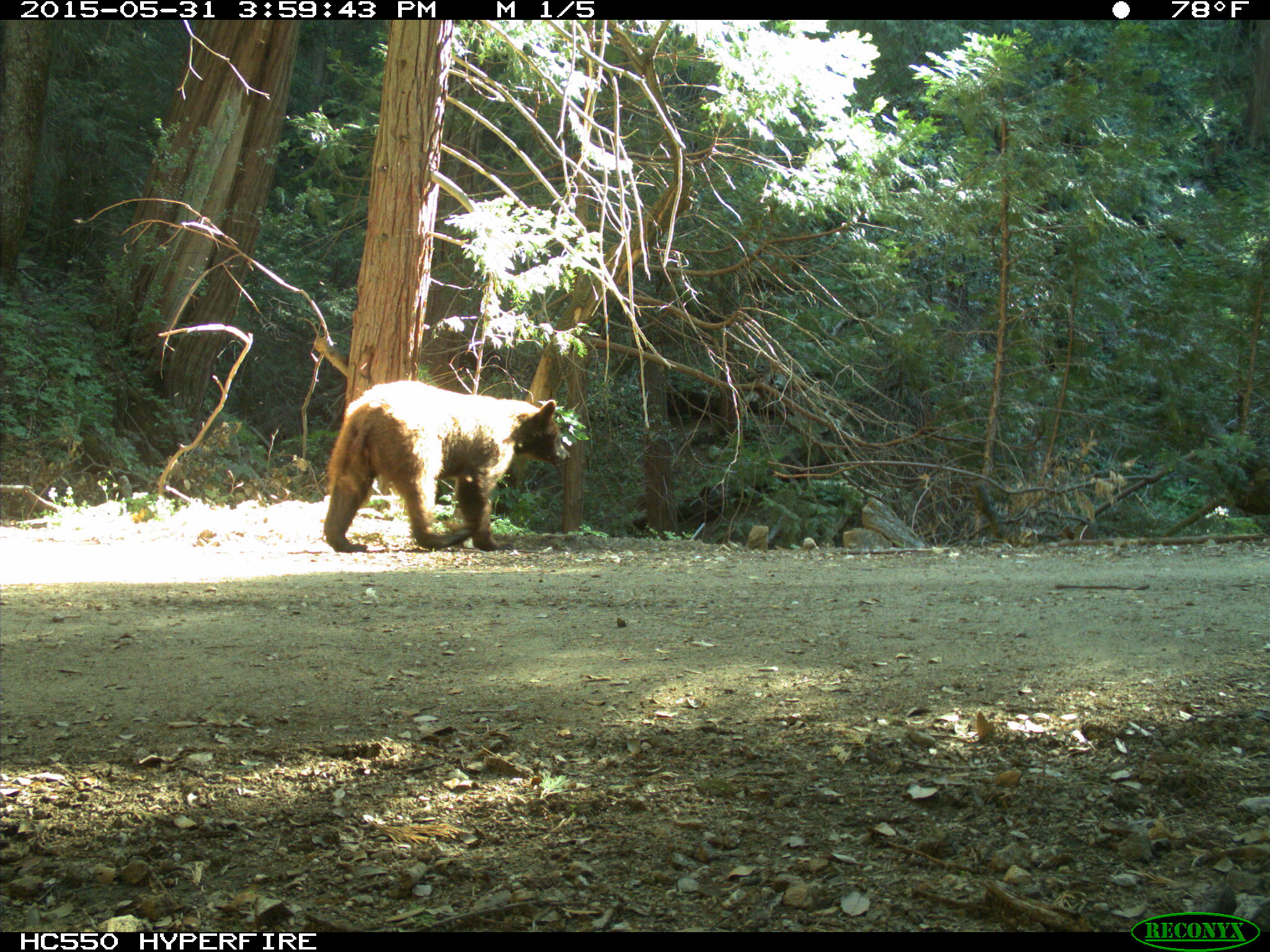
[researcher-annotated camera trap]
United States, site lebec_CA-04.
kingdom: Animalia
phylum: Chordata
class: Mammalia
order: Carnivora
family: Ursidae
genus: Ursus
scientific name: Ursus americanus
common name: american black bear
Ursus americanus (american black bear).